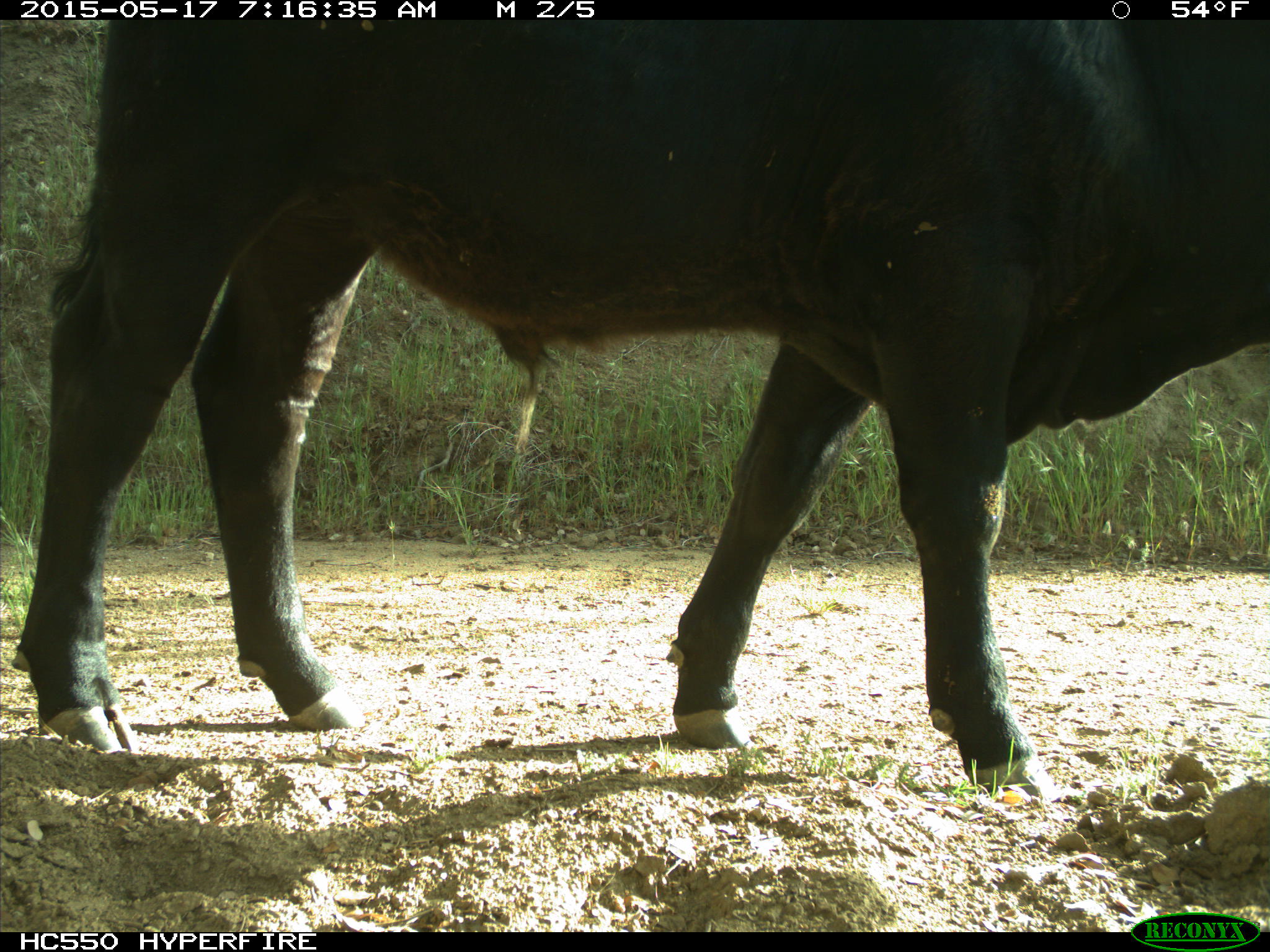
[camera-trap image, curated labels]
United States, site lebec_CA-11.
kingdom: Animalia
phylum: Chordata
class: Mammalia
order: Artiodactyla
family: Bovidae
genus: Bos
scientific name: Bos taurus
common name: domestic cow